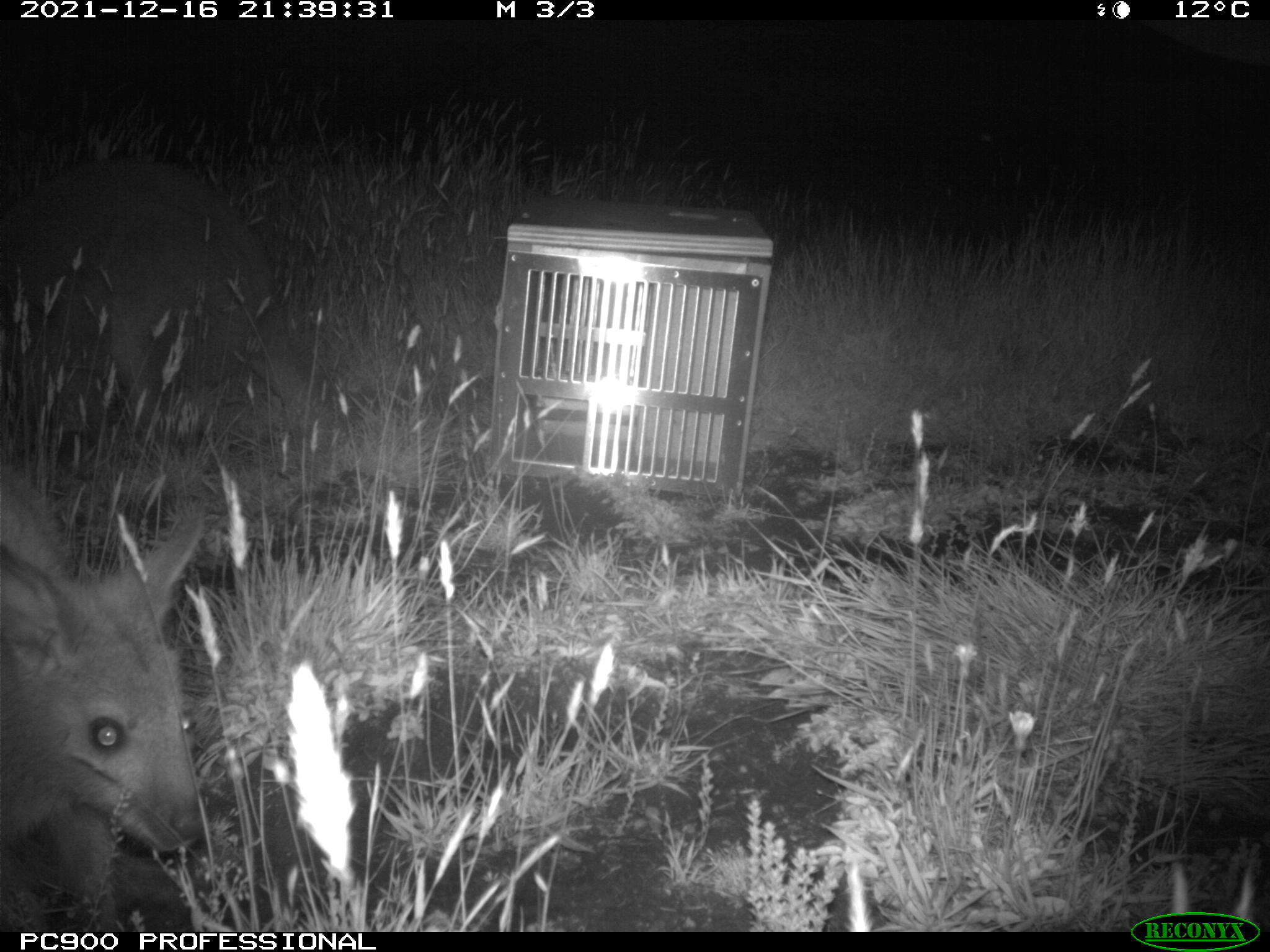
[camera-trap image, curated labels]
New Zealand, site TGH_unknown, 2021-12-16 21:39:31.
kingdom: Animalia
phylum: Chordata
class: Mammalia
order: Diprotodontia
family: Macropodidae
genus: Notamacropus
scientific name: Notamacropus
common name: wallaby